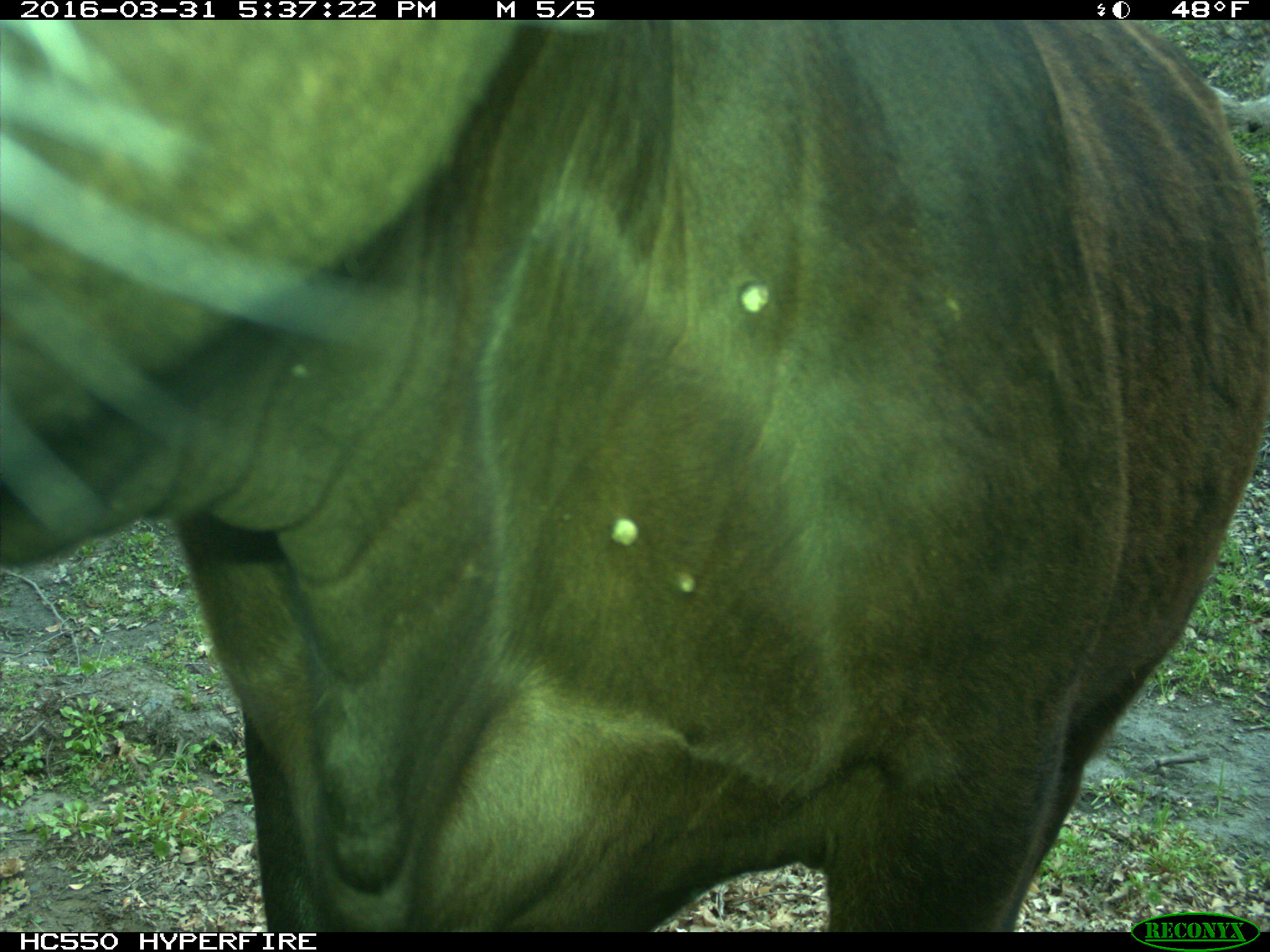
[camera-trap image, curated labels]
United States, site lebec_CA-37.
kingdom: Animalia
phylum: Chordata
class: Mammalia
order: Artiodactyla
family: Bovidae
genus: Bos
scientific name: Bos taurus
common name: domestic cow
Bos taurus (domestic cow).